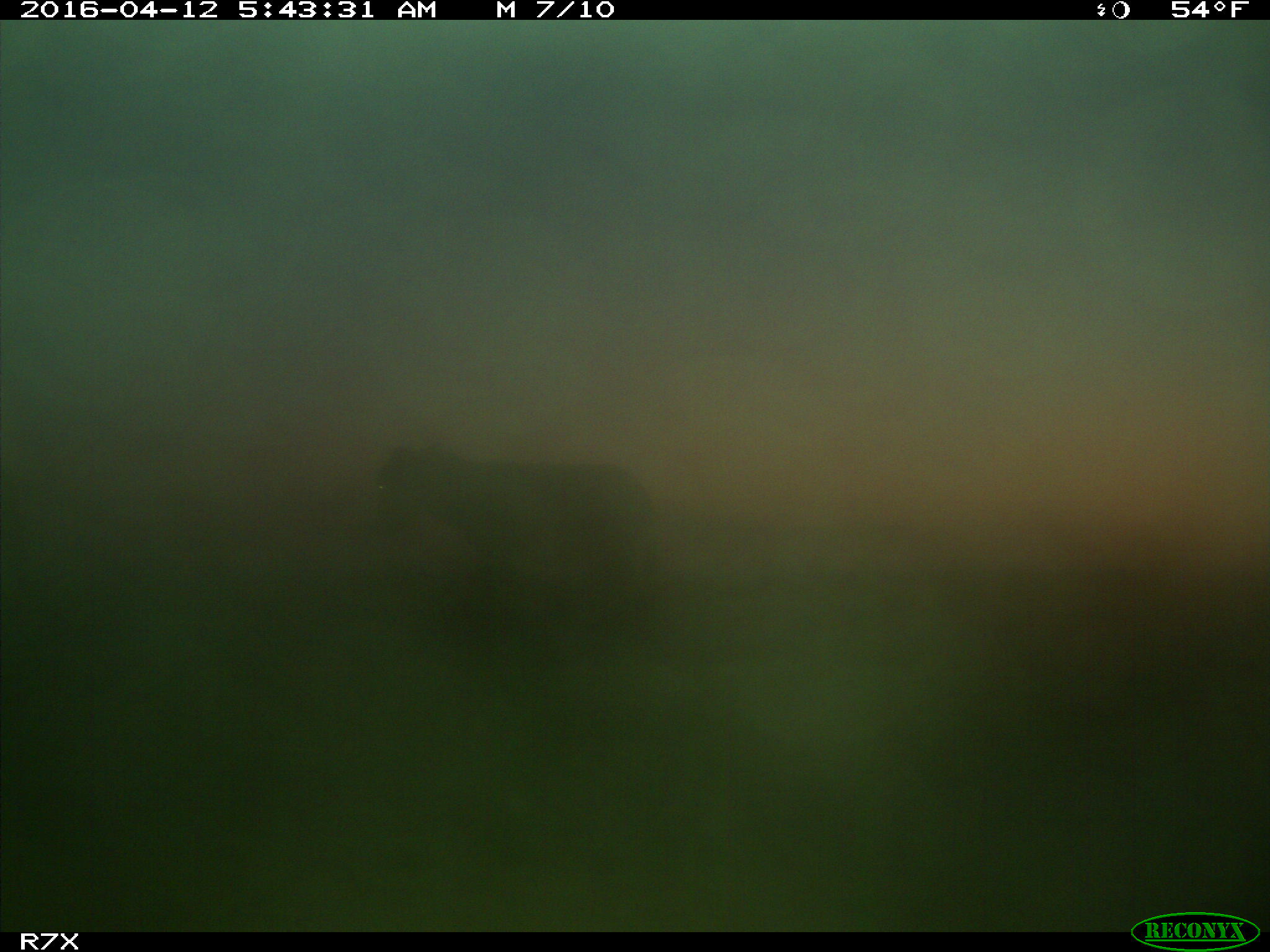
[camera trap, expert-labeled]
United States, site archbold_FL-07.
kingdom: Animalia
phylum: Chordata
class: Mammalia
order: Artiodactyla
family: Bovidae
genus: Bos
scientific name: Bos taurus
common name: domestic cow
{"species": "Bos taurus (domestic cow)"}